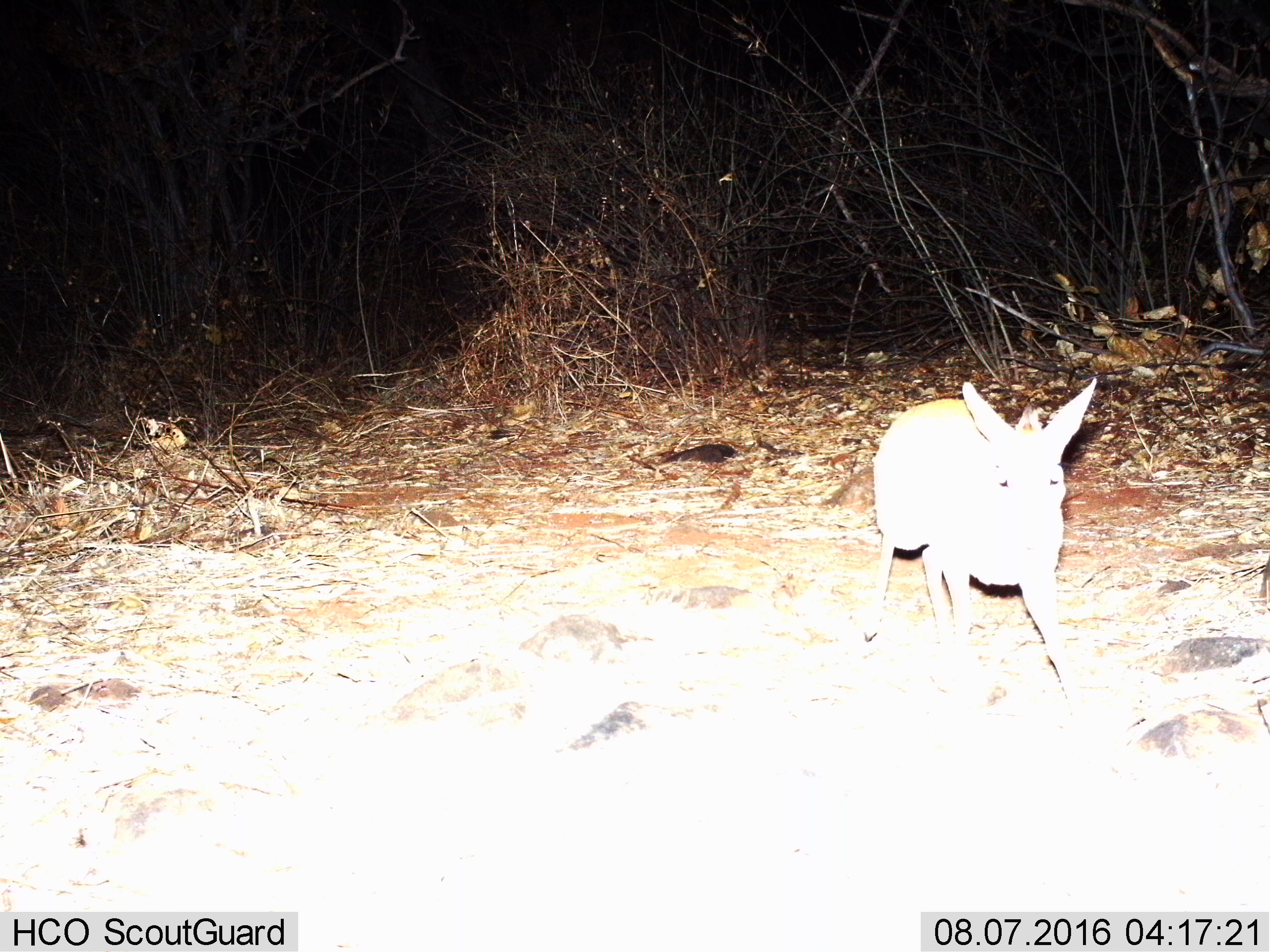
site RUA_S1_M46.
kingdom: Animalia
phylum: Chordata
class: Mammalia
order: Artiodactyla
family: Bovidae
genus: Madoqua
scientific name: Madoqua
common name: dik-dik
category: dikdik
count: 1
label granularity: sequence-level